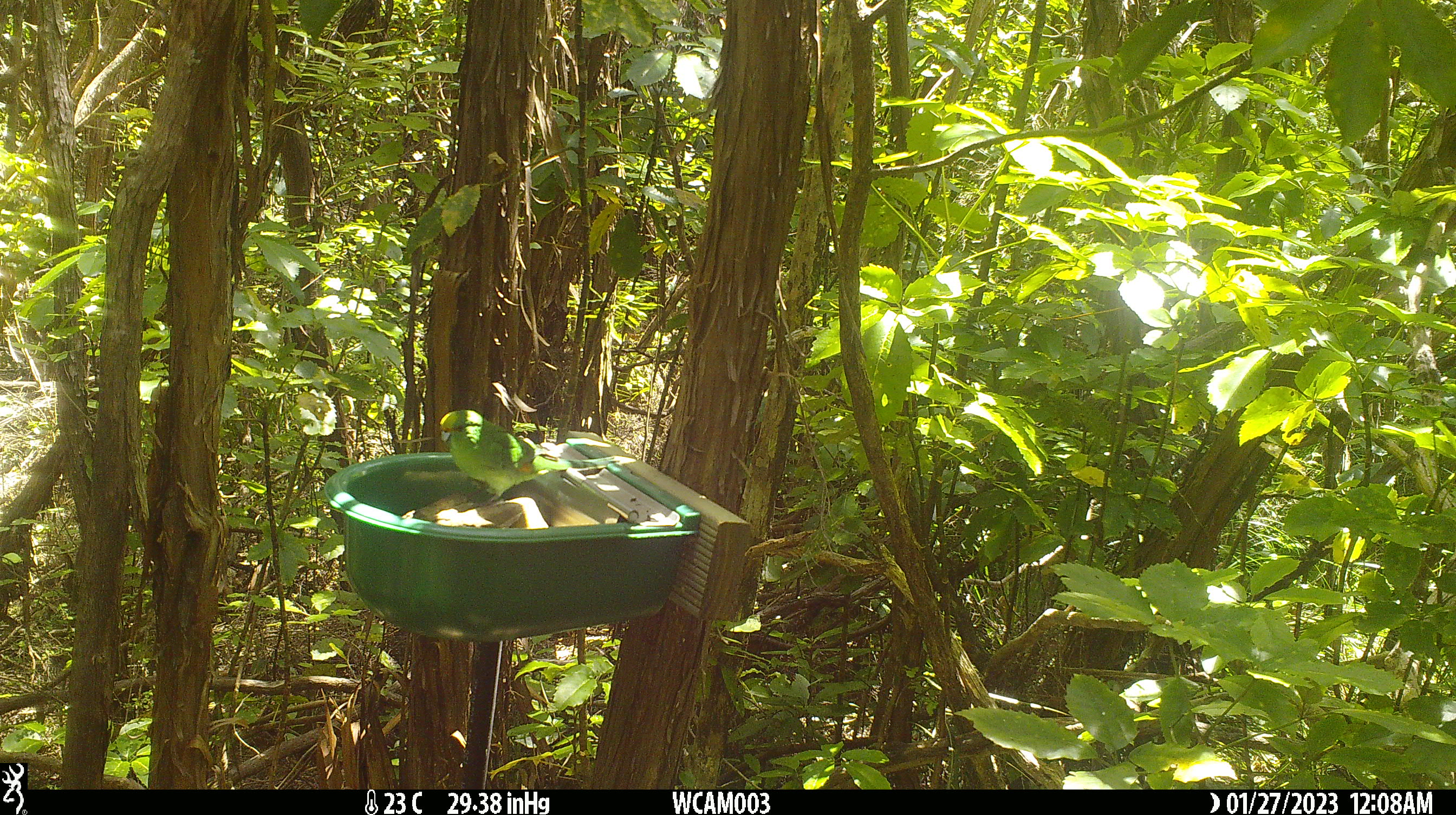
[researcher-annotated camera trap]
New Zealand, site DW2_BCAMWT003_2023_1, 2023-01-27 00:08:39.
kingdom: Animalia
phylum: Chordata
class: Aves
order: Psittaciformes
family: Psittaculidae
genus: Cyanoramphus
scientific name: Cyanoramphus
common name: parakeet